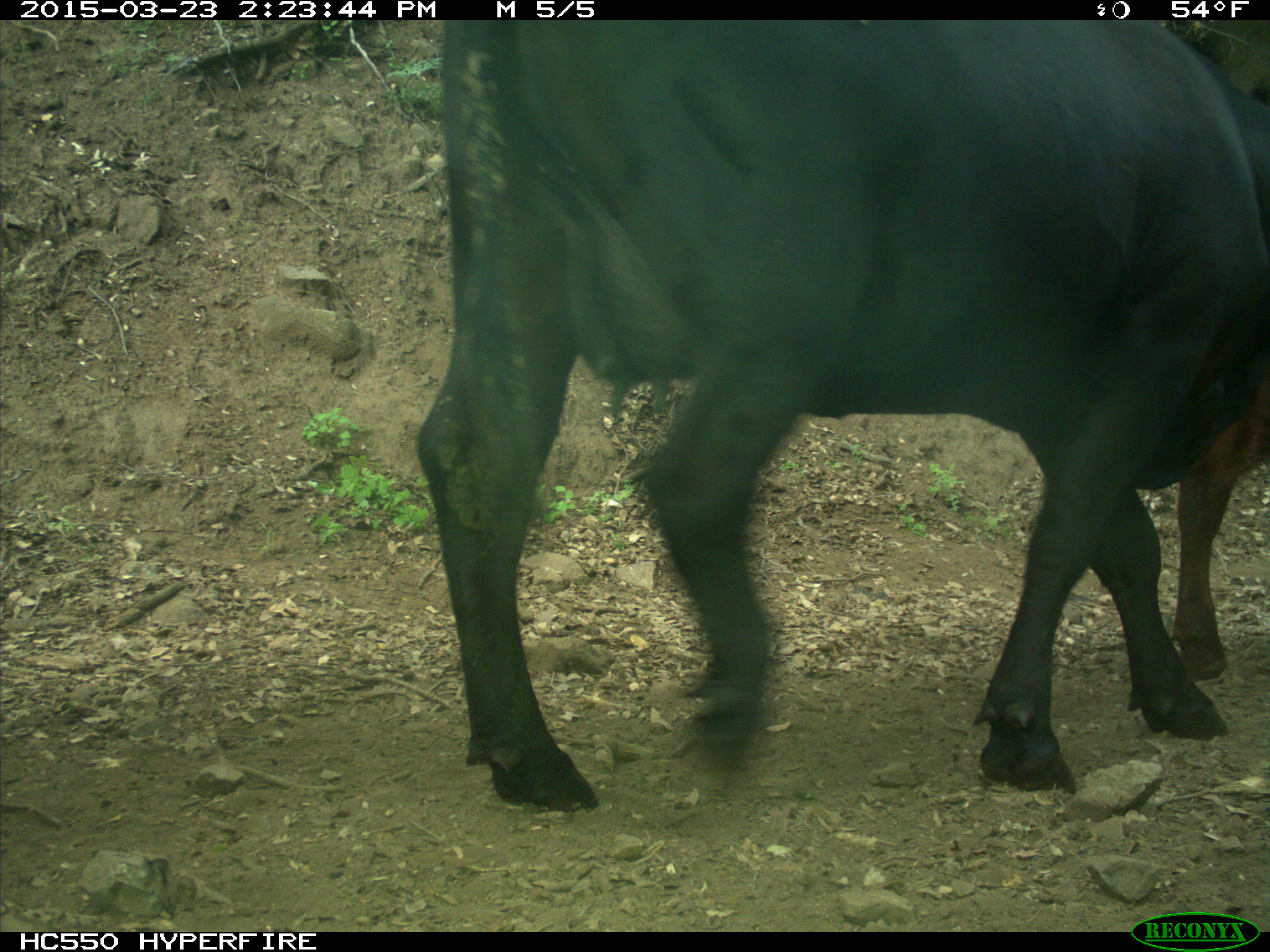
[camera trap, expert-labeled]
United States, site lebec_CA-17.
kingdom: Animalia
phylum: Chordata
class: Mammalia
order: Artiodactyla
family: Bovidae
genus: Bos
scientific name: Bos taurus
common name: domestic cow